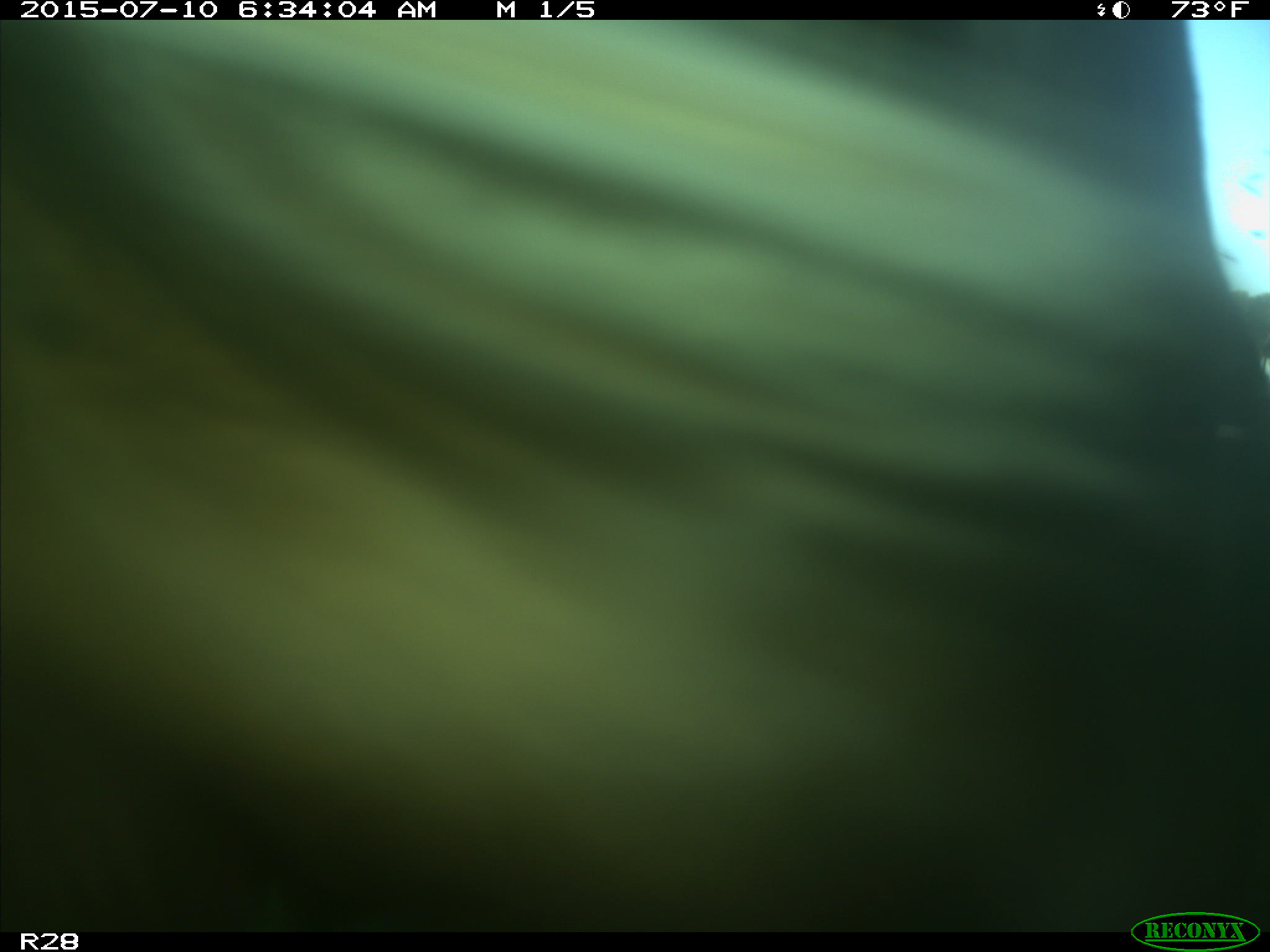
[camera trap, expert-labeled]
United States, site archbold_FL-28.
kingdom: Animalia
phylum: Chordata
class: Mammalia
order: Artiodactyla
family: Bovidae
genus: Bos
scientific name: Bos taurus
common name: domestic cow